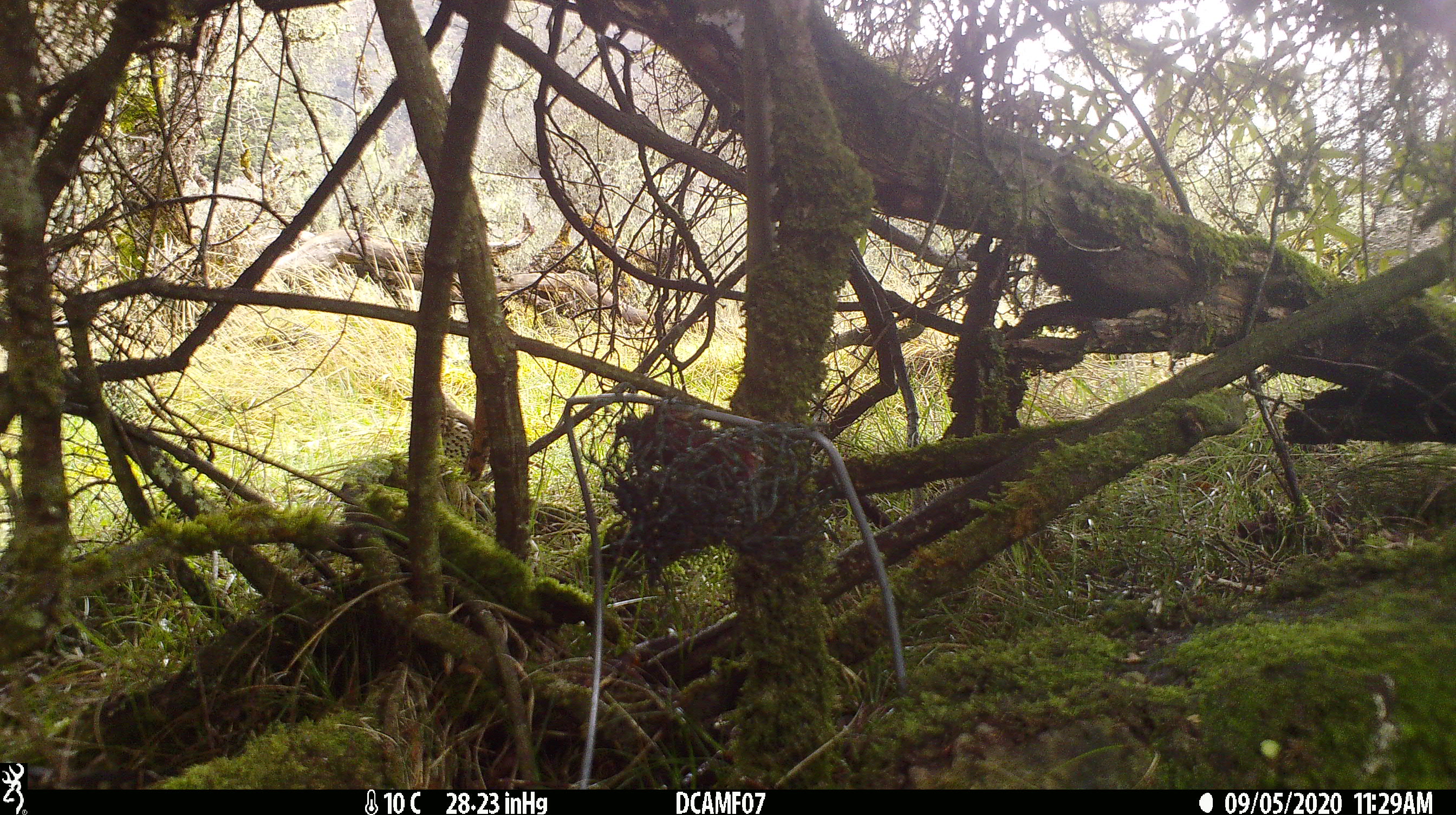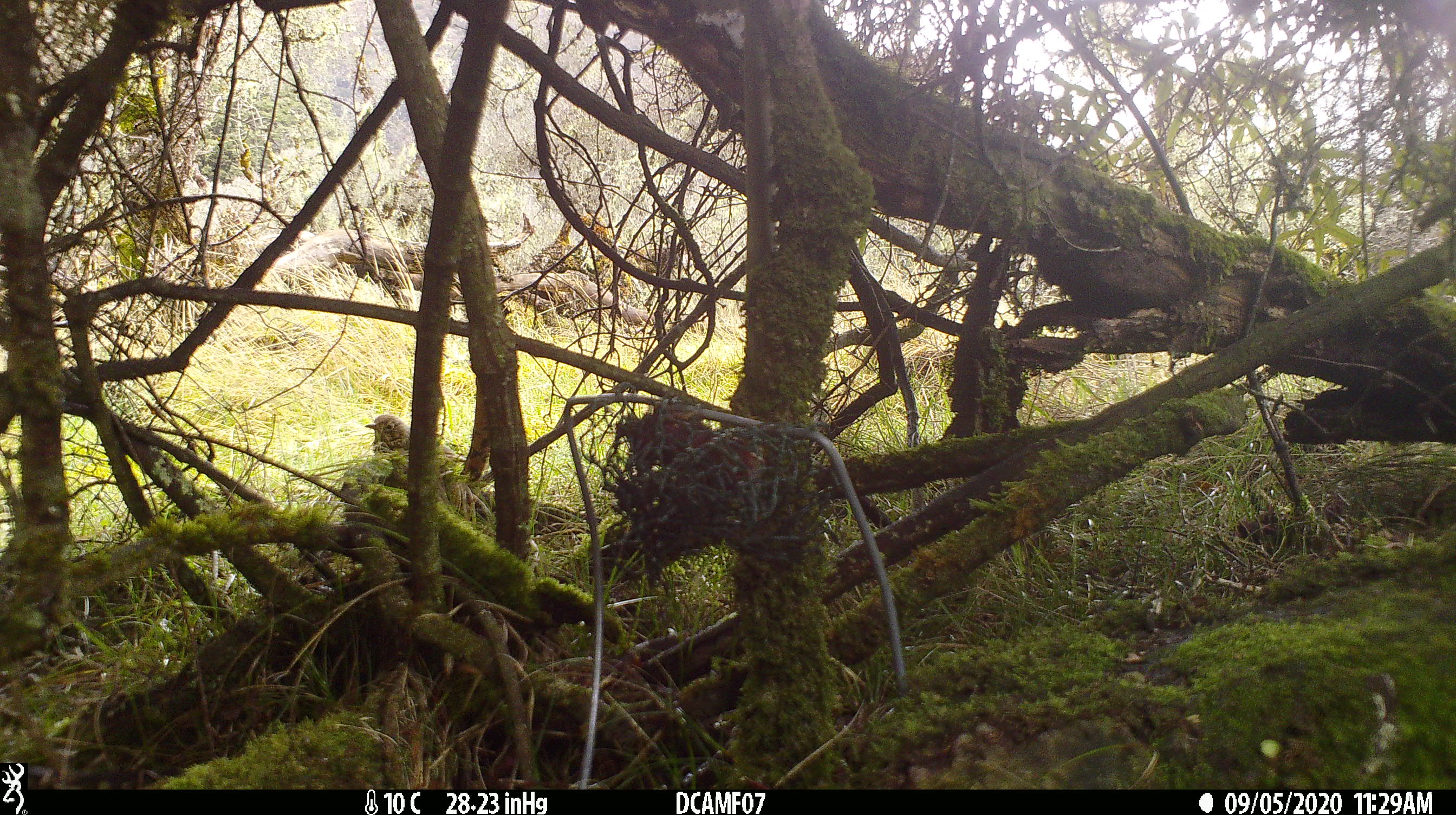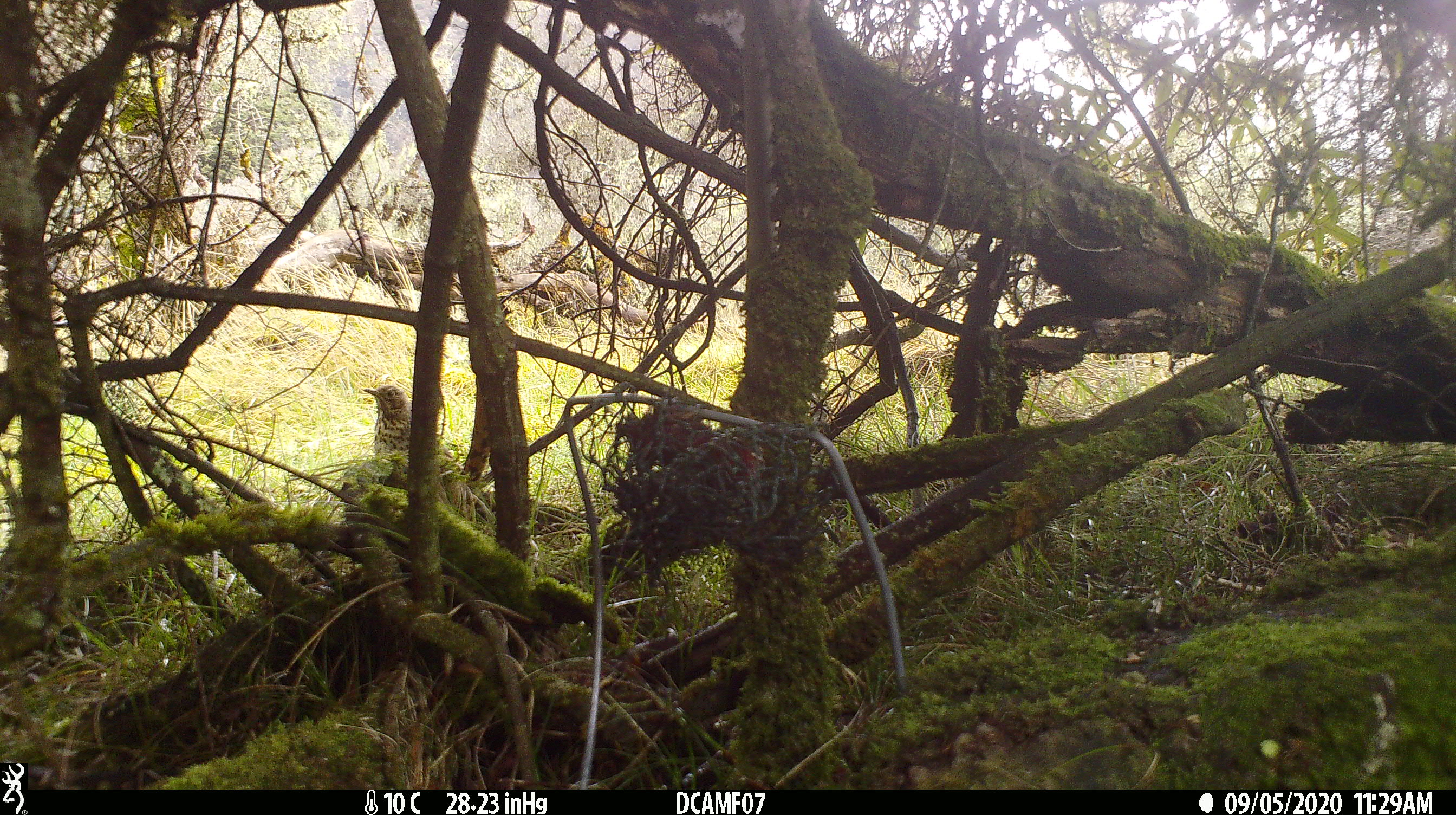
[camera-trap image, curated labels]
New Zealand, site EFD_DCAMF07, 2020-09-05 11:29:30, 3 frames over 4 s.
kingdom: Animalia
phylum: Chordata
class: Aves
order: Passeriformes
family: Turdidae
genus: Turdus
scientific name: Turdus philomelos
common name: song thrush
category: thrush